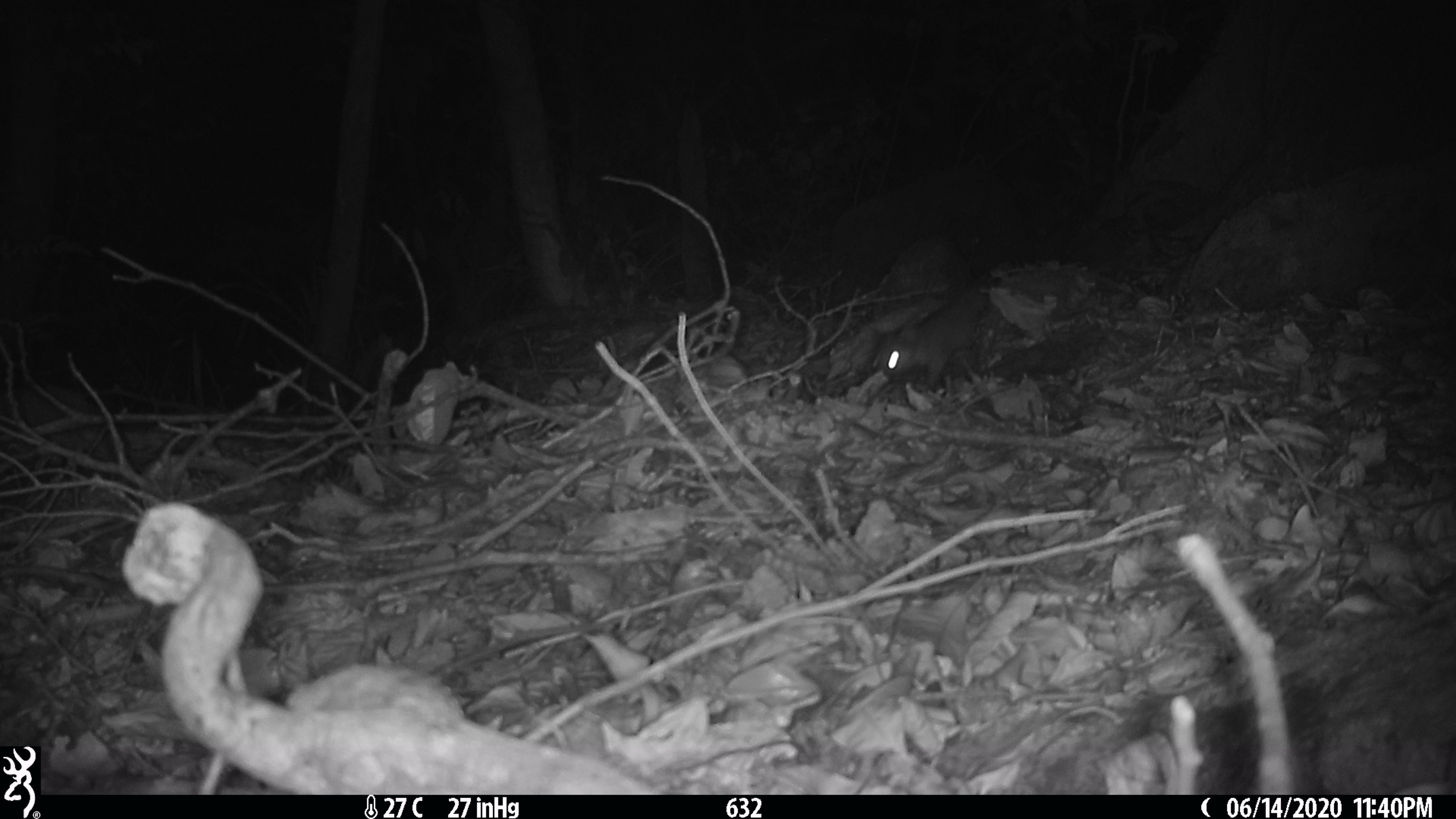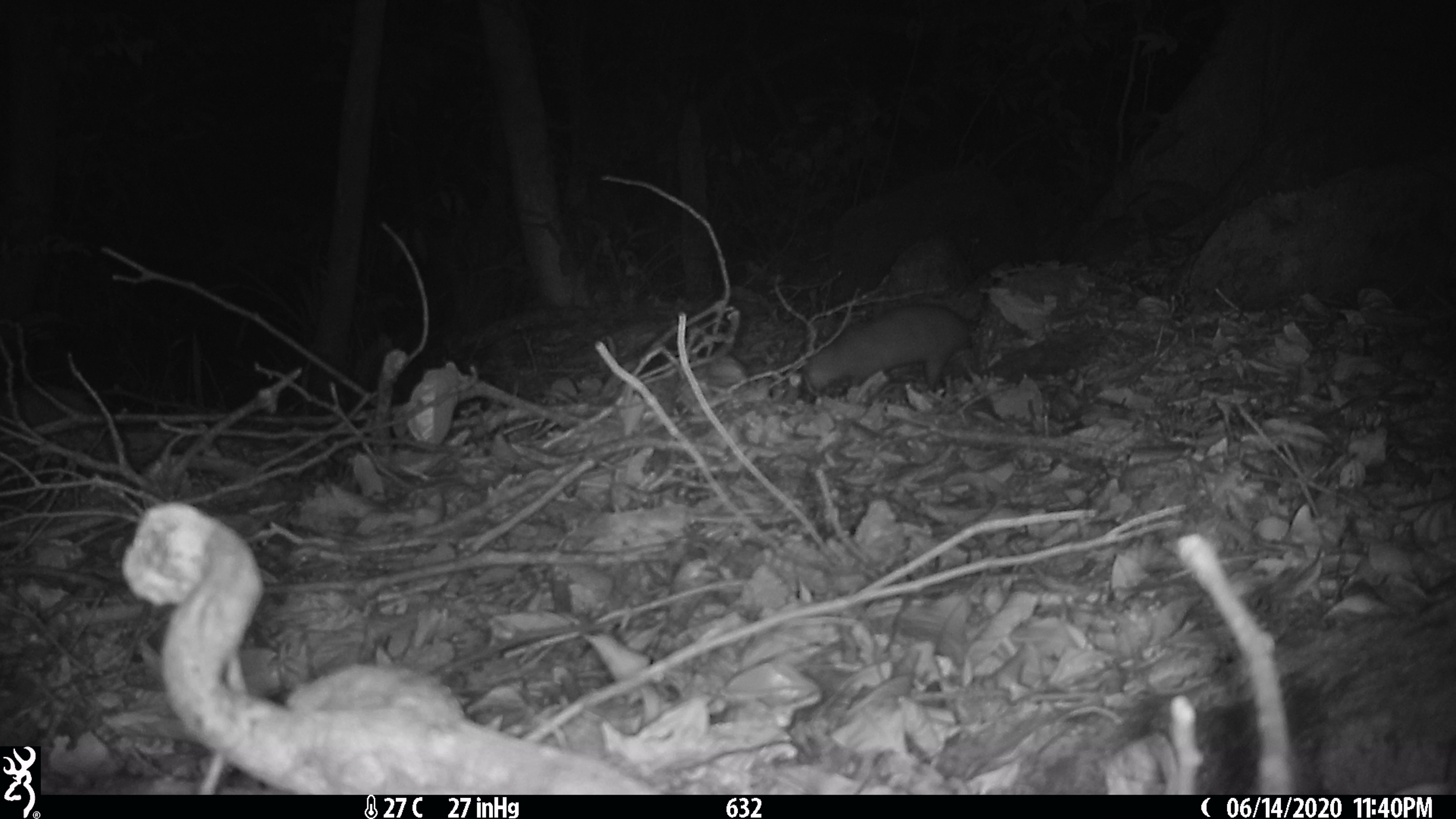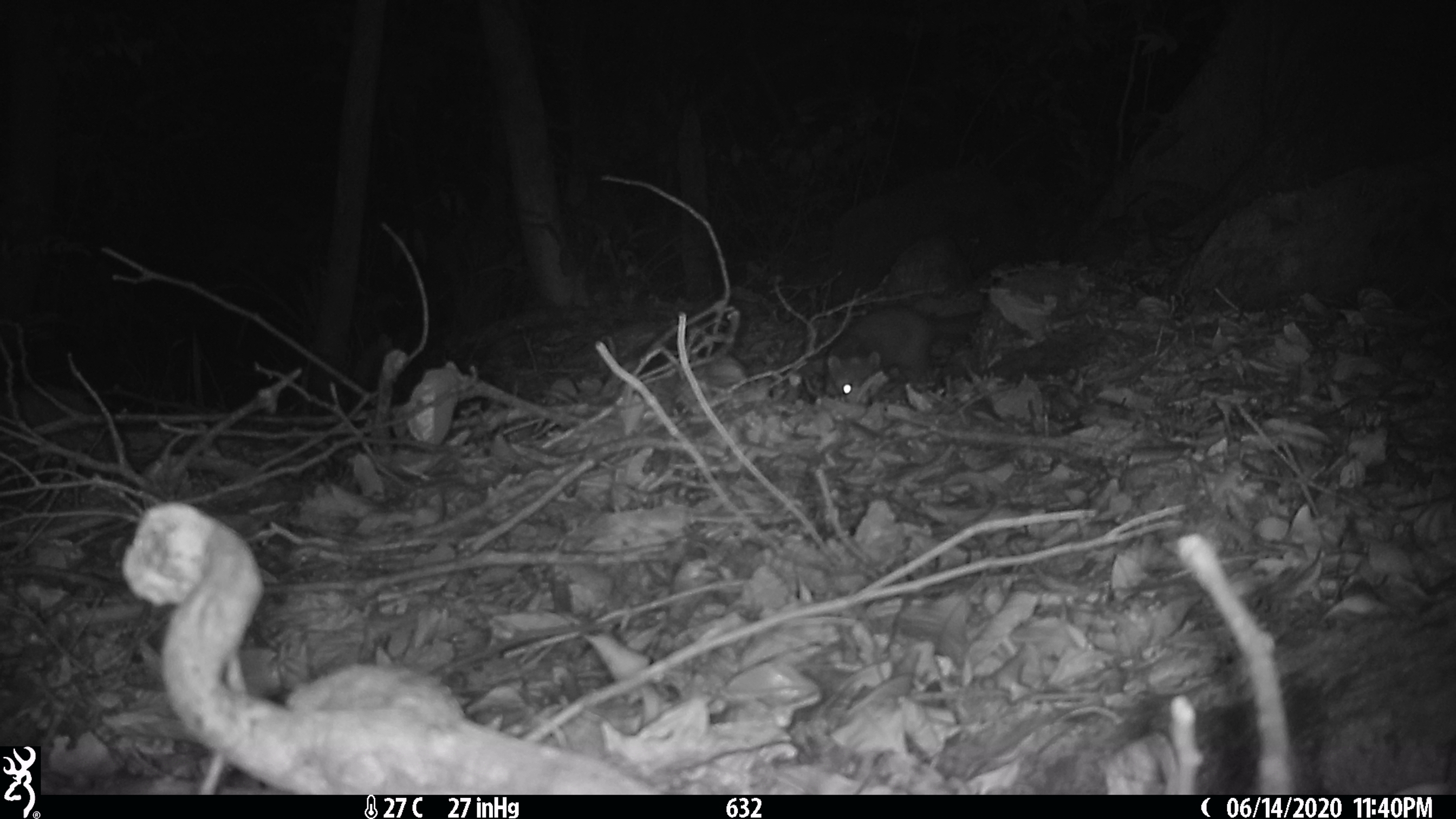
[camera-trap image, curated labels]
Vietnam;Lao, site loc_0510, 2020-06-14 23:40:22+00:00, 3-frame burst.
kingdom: Animalia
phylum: Chordata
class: Mammalia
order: Carnivora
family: Mustelidae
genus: Melogale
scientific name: Melogale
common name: ferret badger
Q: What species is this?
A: Ferret badger (Melogale).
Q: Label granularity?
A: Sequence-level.